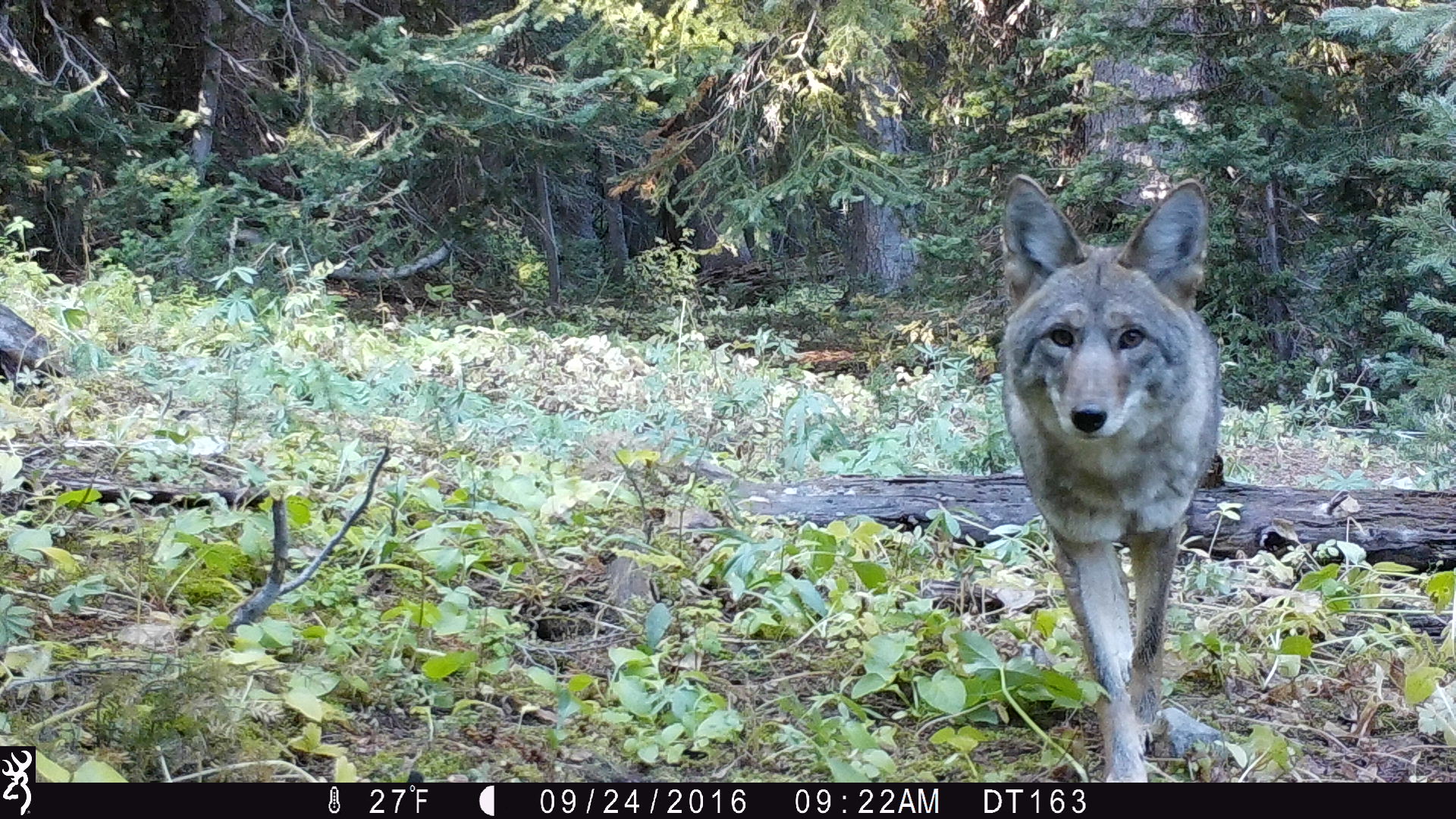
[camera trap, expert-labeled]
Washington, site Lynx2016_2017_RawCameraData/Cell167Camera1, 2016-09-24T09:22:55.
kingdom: Animalia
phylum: Chordata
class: Mammalia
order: Carnivora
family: Canidae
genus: Canis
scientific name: Canis latrans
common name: coyote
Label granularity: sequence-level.